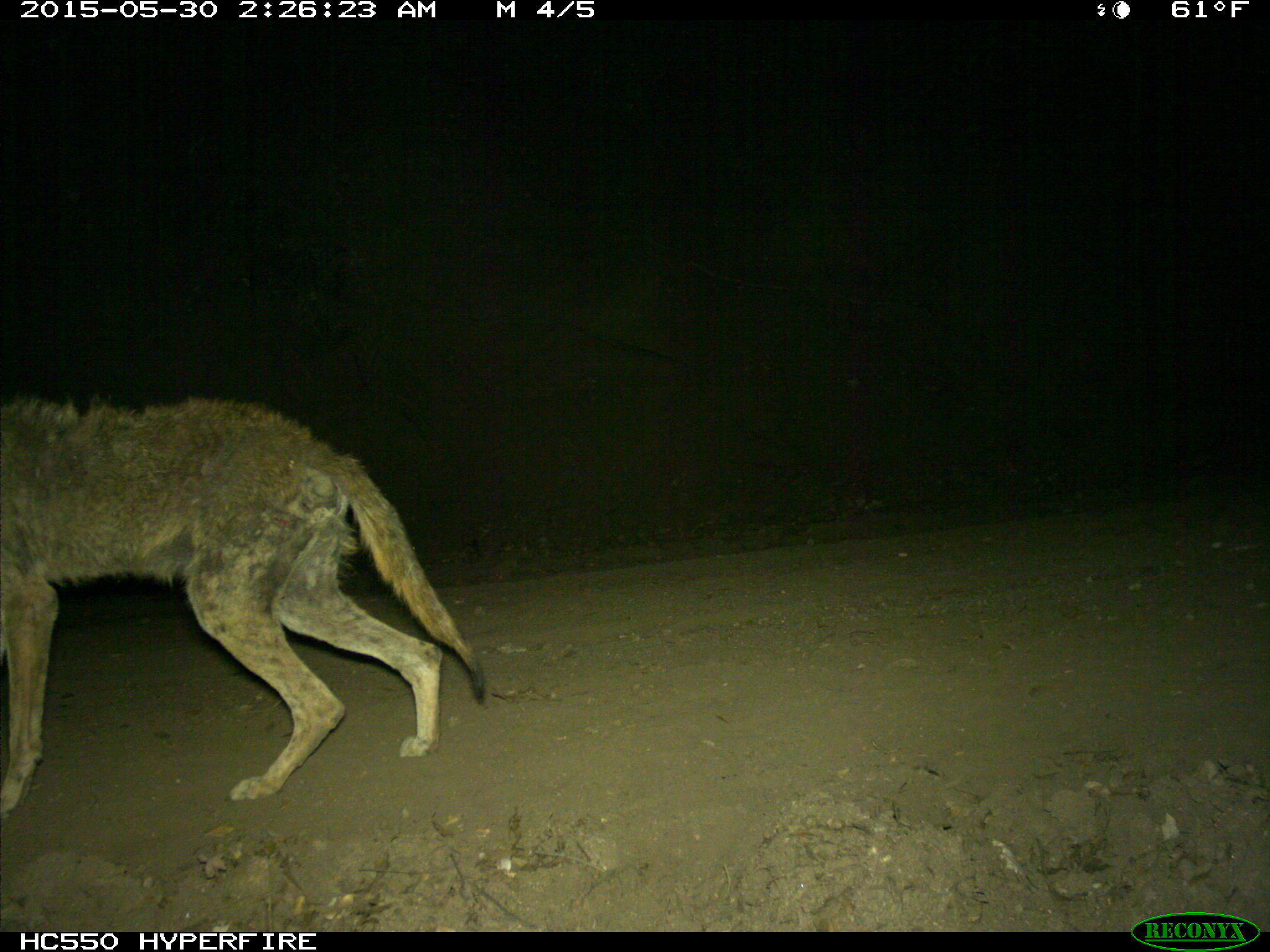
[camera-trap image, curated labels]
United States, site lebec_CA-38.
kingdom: Animalia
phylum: Chordata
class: Mammalia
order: Carnivora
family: Canidae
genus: Canis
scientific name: Canis latrans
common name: coyote